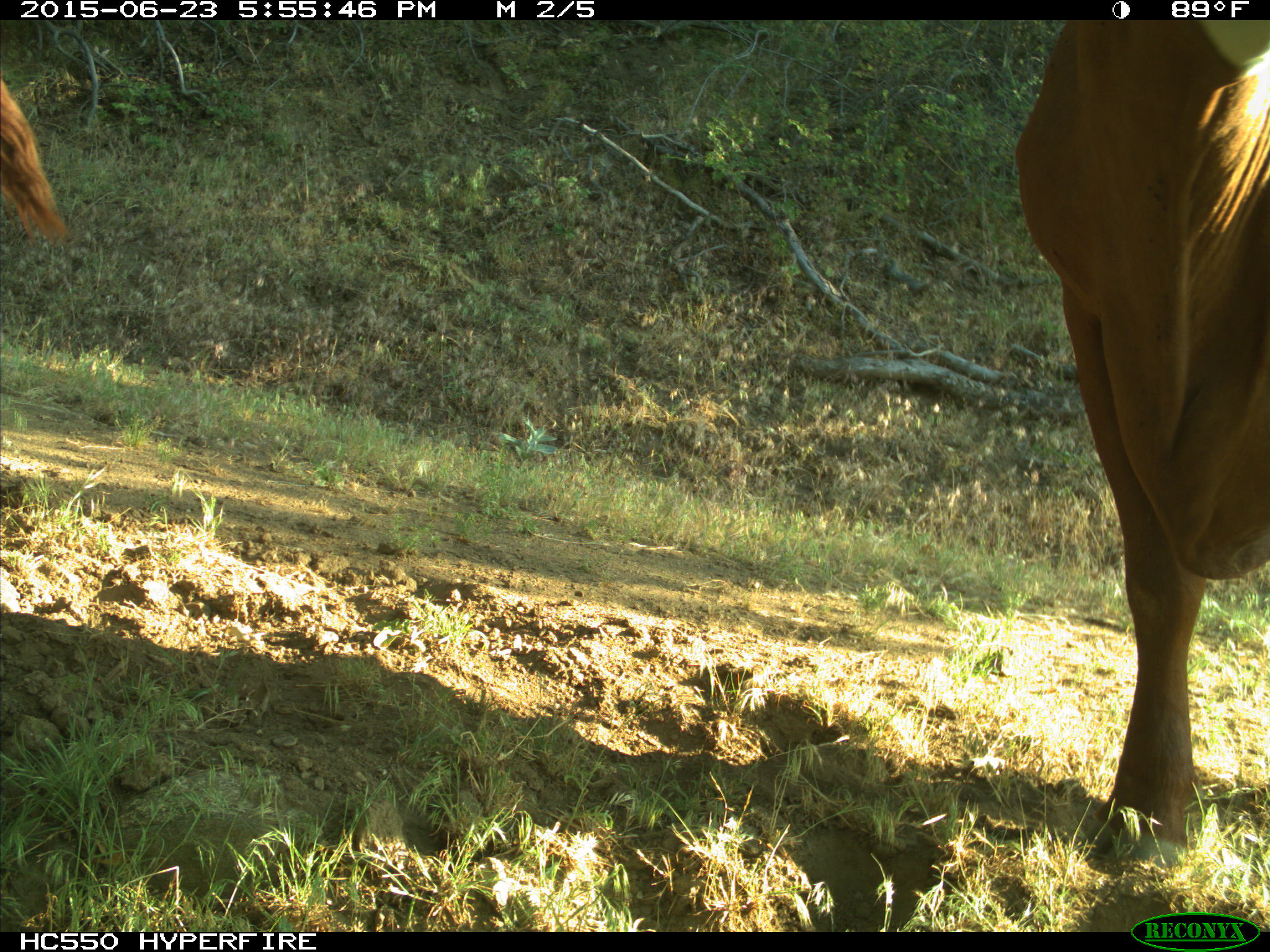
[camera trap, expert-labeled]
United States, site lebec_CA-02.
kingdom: Animalia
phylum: Chordata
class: Mammalia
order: Artiodactyla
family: Bovidae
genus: Bos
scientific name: Bos taurus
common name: domestic cow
Bos taurus (domestic cow).